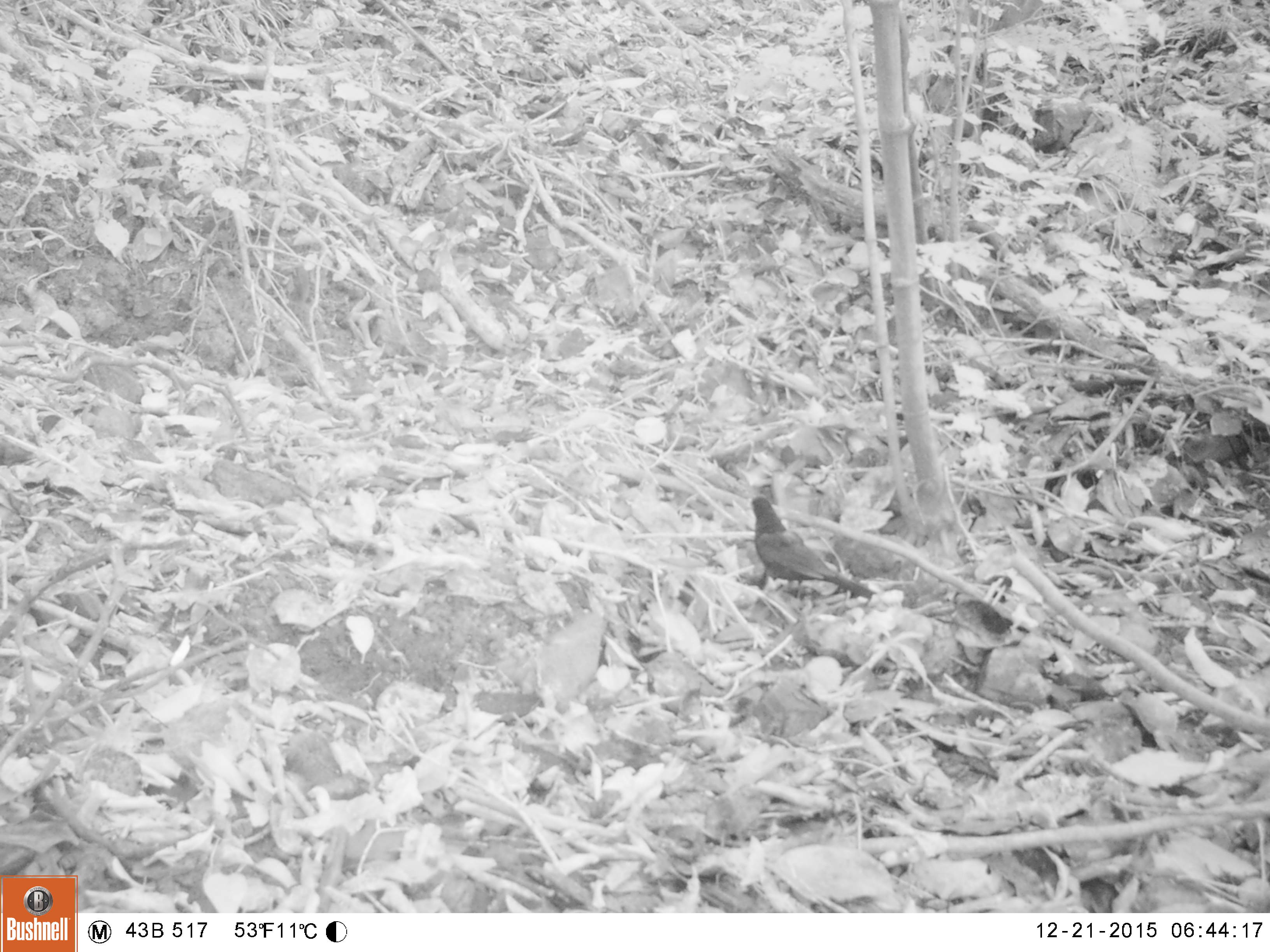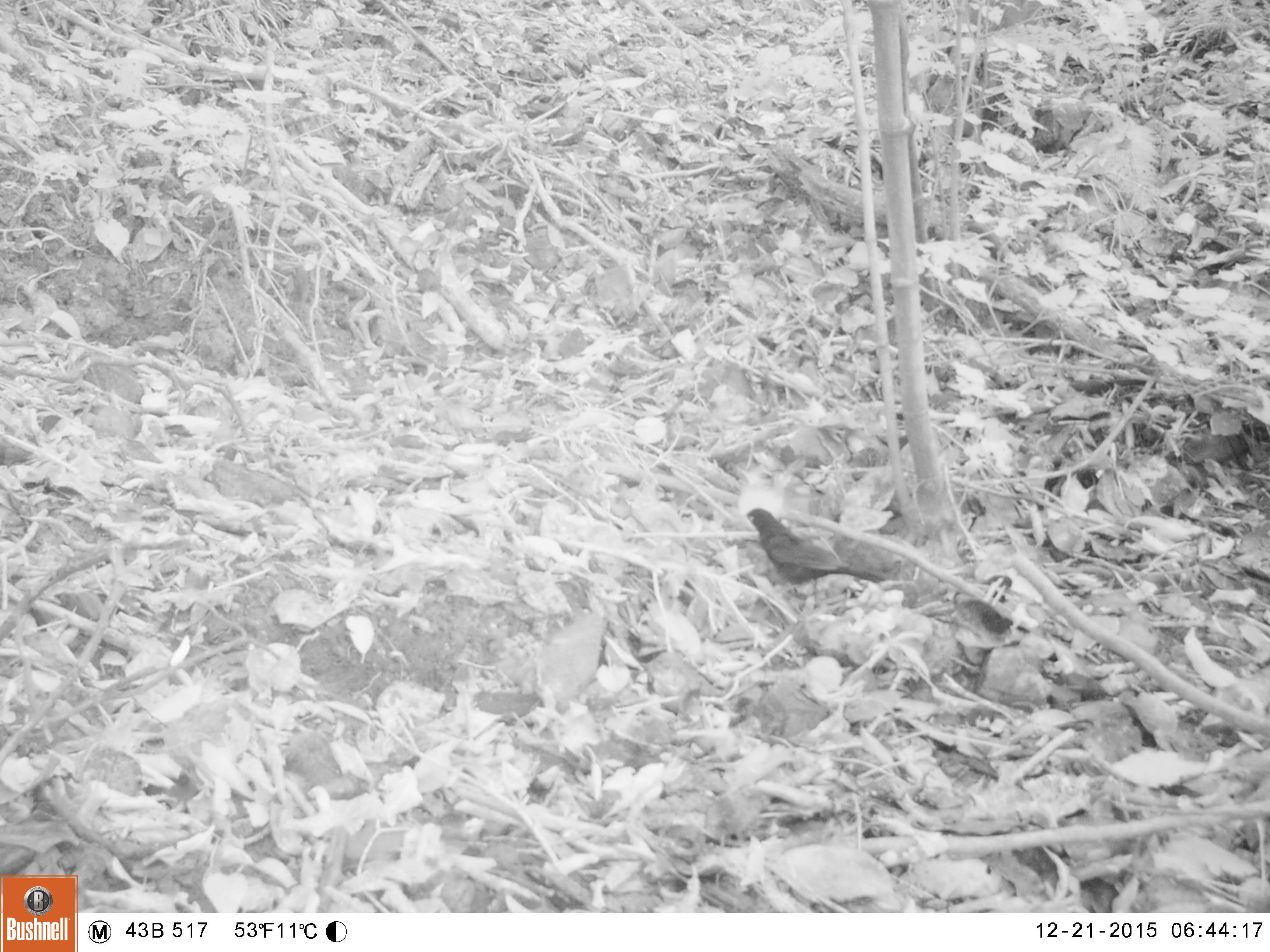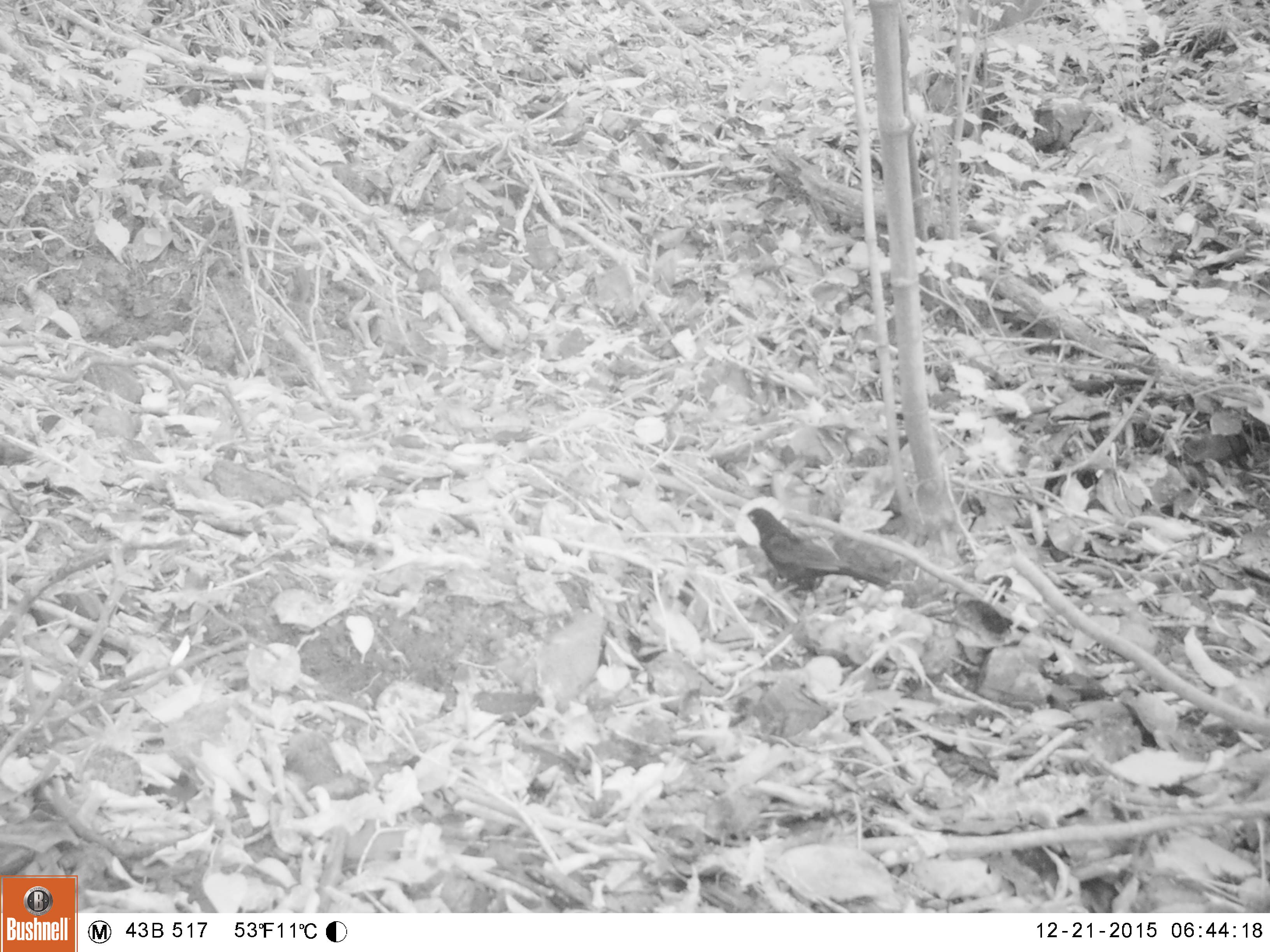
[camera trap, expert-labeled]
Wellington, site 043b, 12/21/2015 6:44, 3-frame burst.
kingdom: Animalia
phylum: Chordata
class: Aves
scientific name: Aves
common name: bird